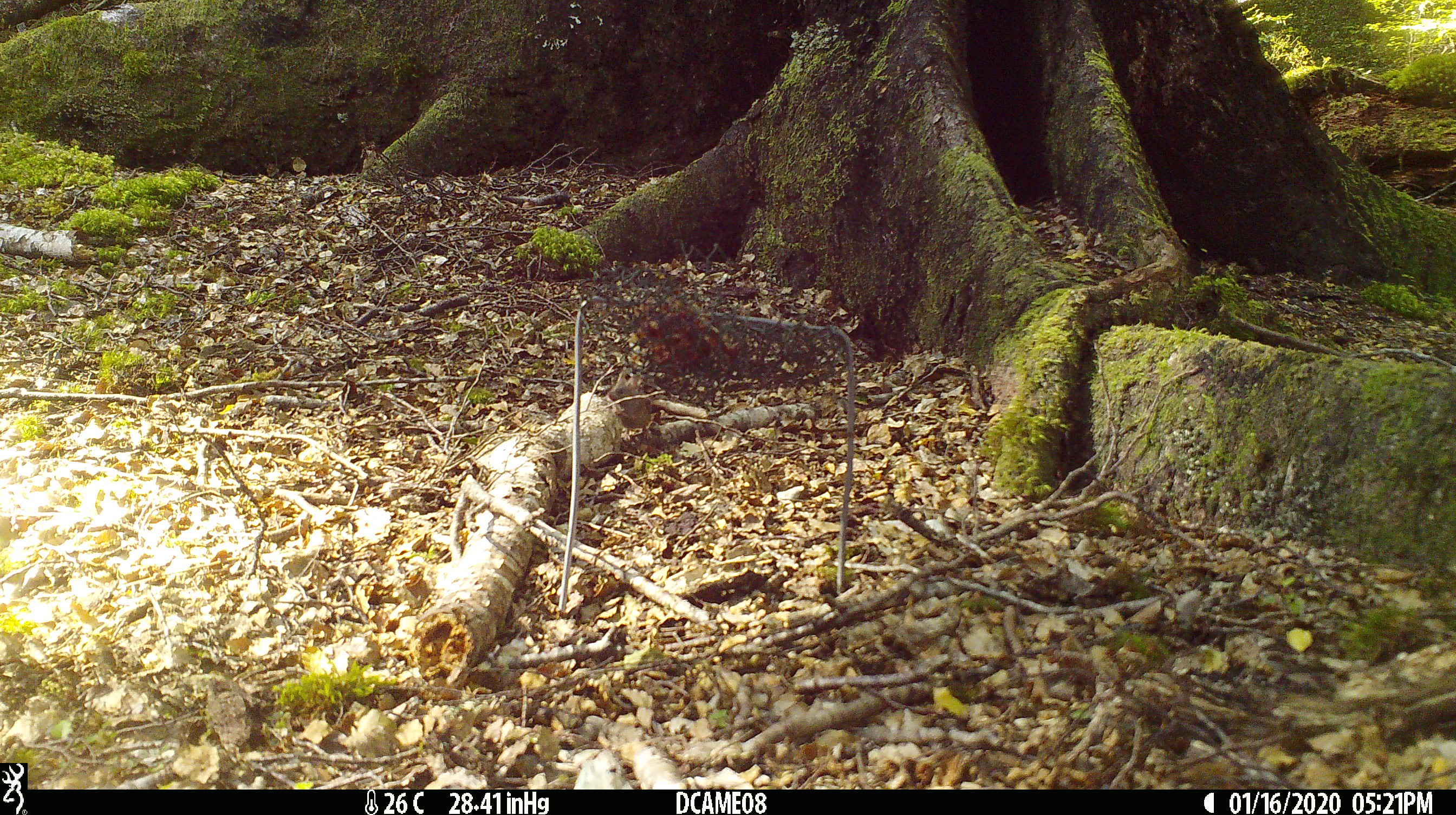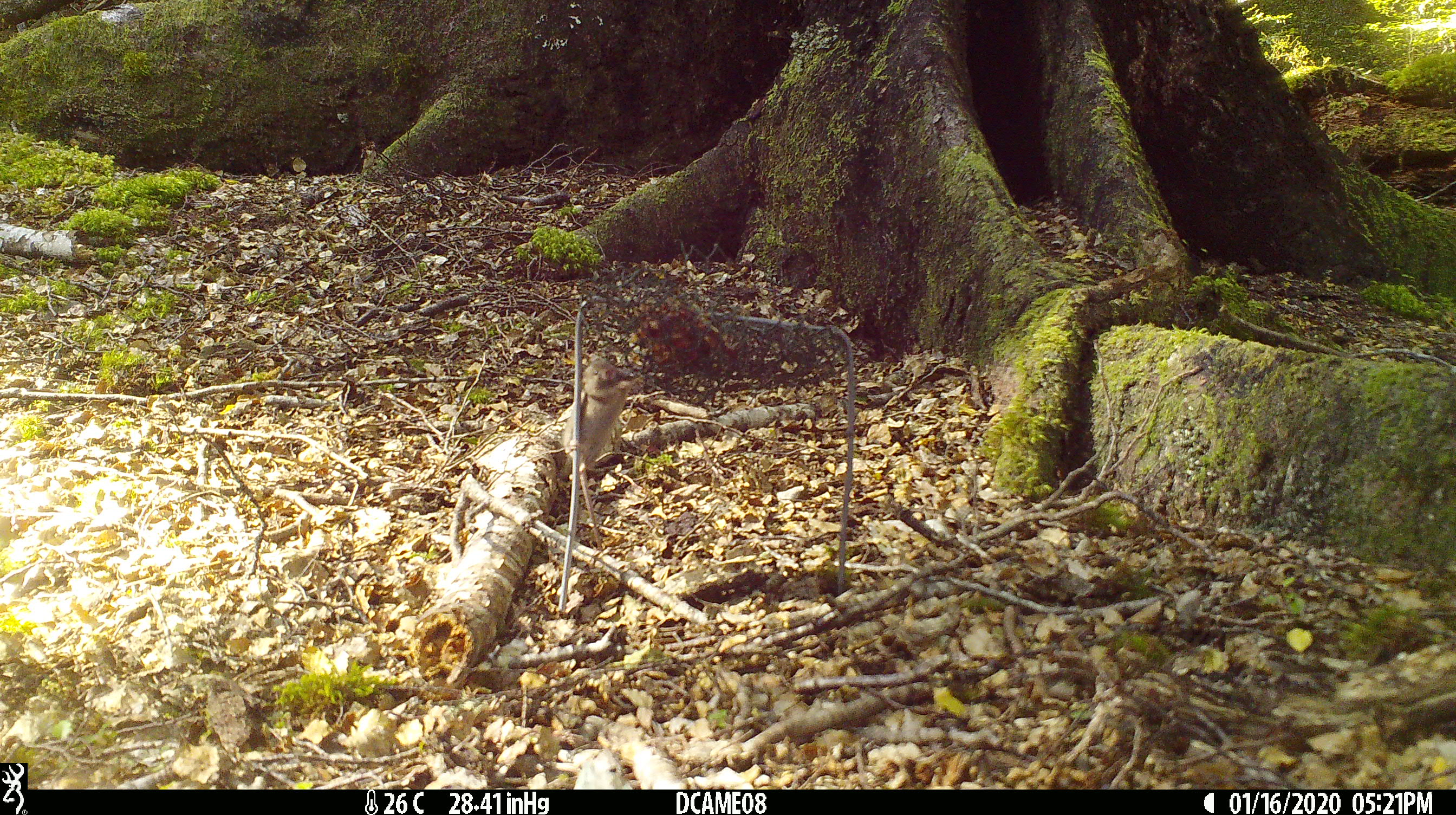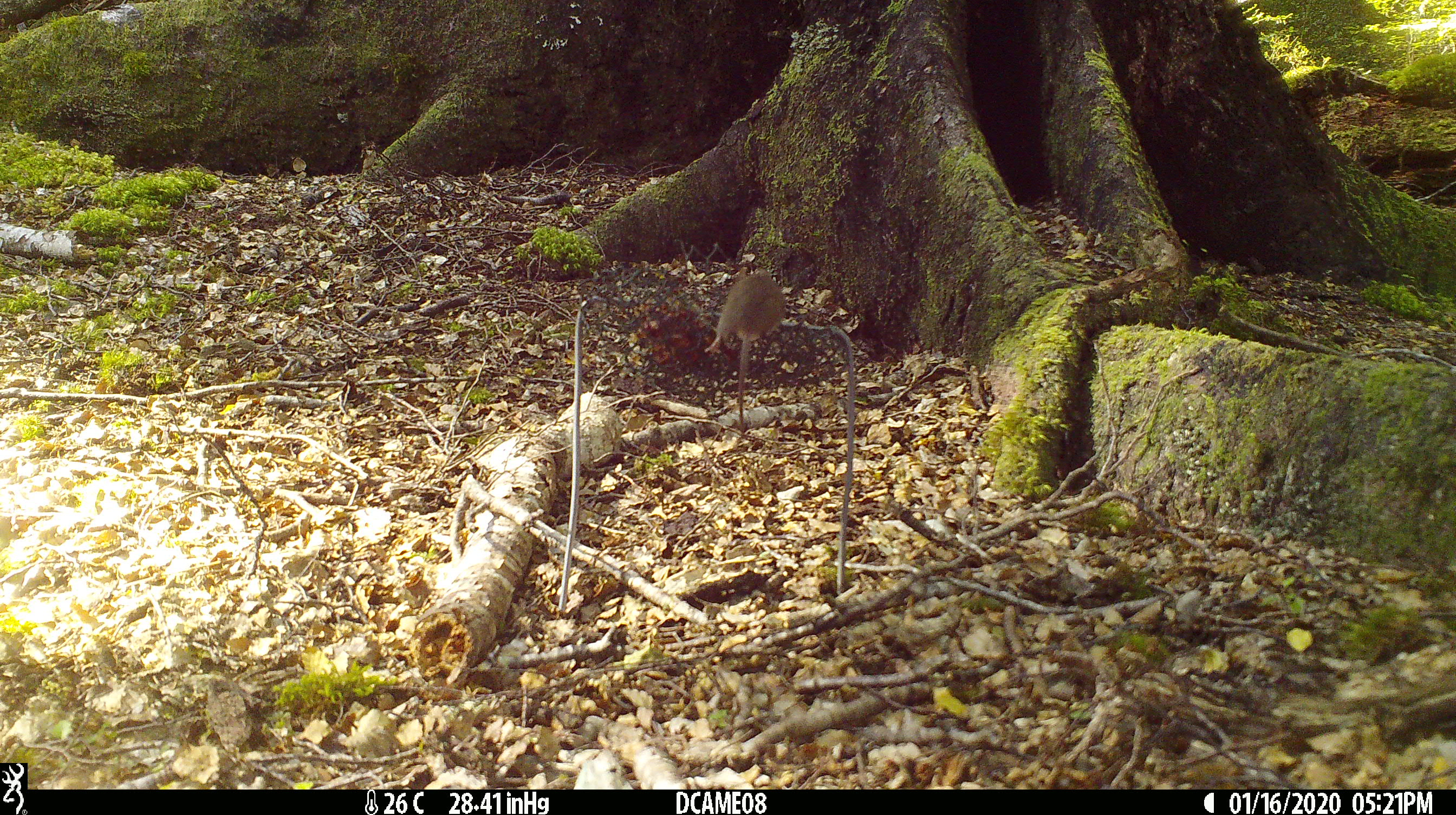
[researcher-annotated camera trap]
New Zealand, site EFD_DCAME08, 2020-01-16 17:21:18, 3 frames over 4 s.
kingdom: Animalia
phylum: Chordata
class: Mammalia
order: Rodentia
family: Muridae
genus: Mus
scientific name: Mus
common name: mouse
Mouse (Mus).